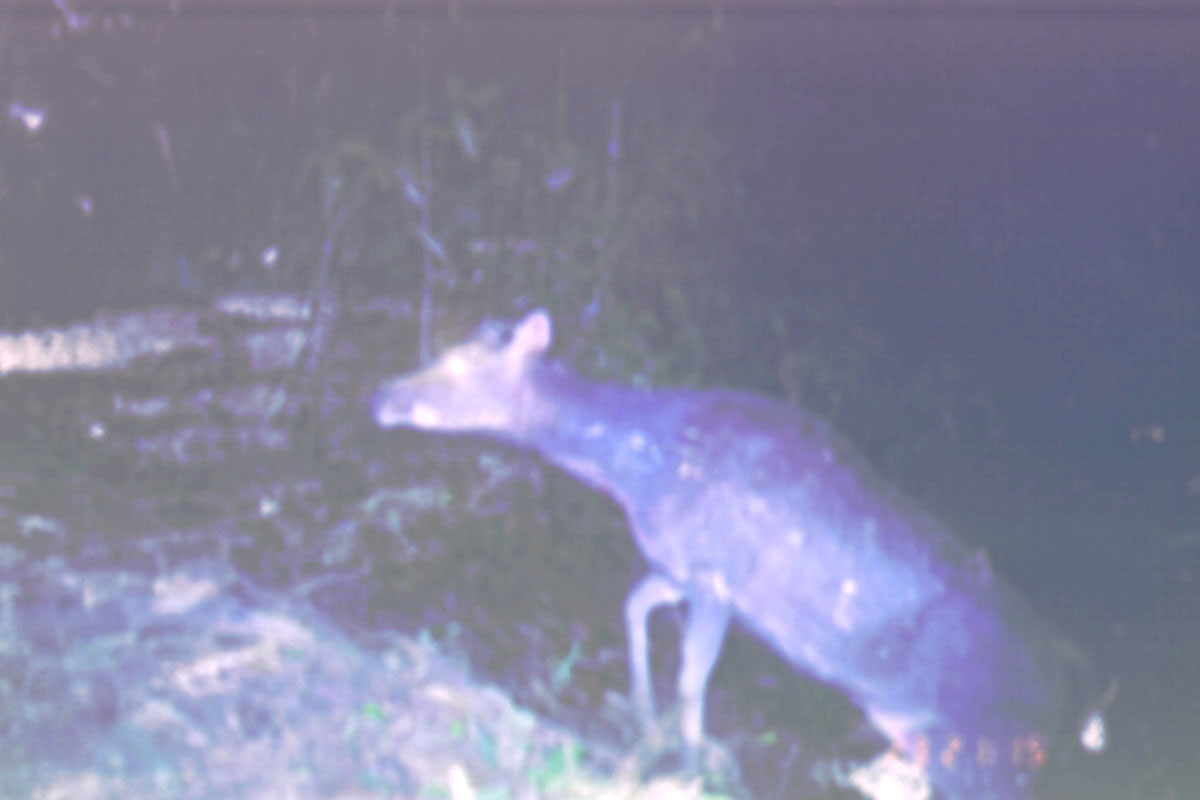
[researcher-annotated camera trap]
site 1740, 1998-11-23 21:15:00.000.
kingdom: Animalia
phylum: Chordata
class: Mammalia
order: Artiodactyla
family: Cervidae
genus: Rusa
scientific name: Rusa unicolor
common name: sambar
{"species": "Rusa unicolor (sambar)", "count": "1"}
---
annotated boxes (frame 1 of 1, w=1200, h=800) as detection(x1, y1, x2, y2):
rusa unicolor: detection(368, 310, 1110, 799)